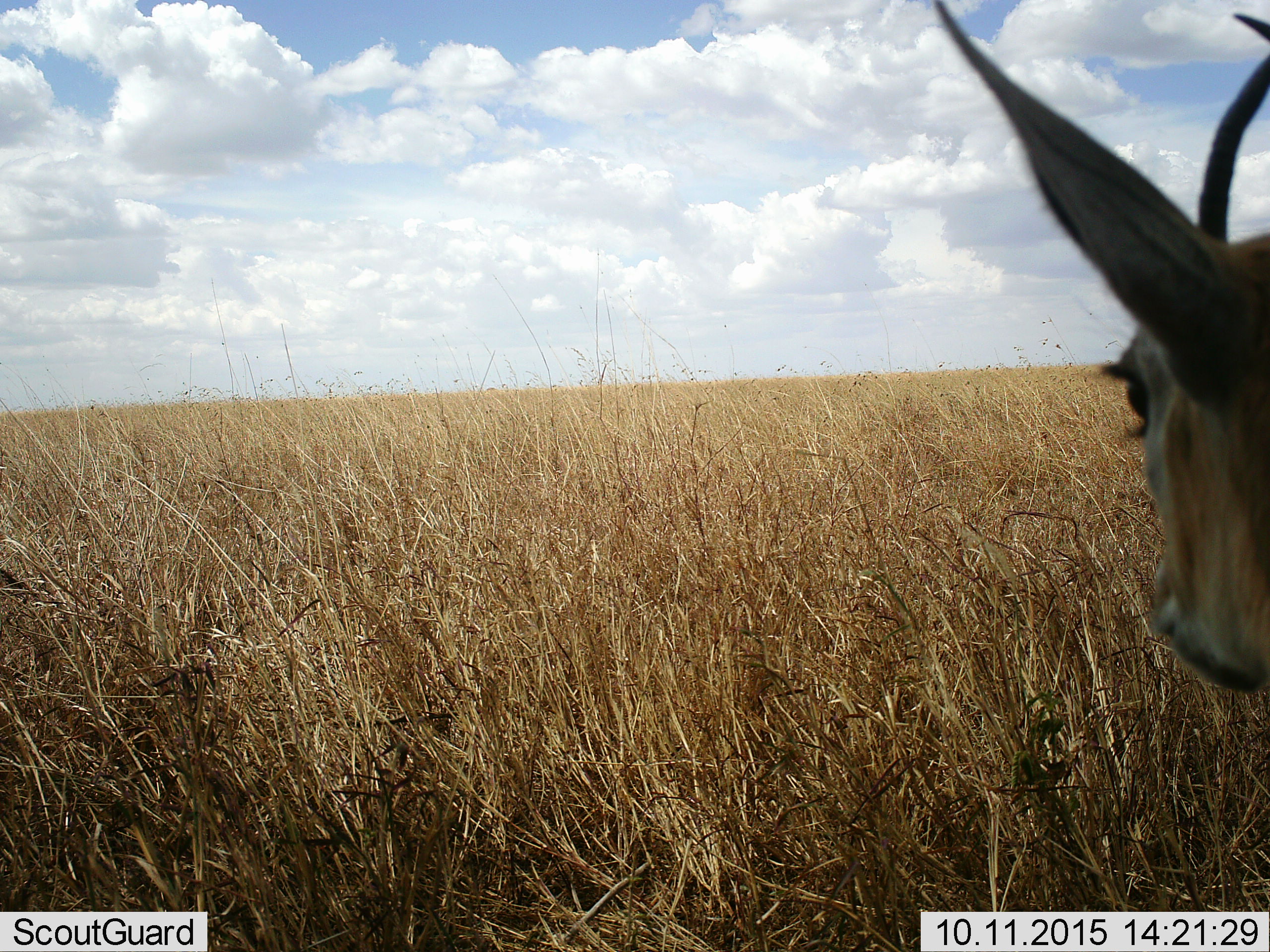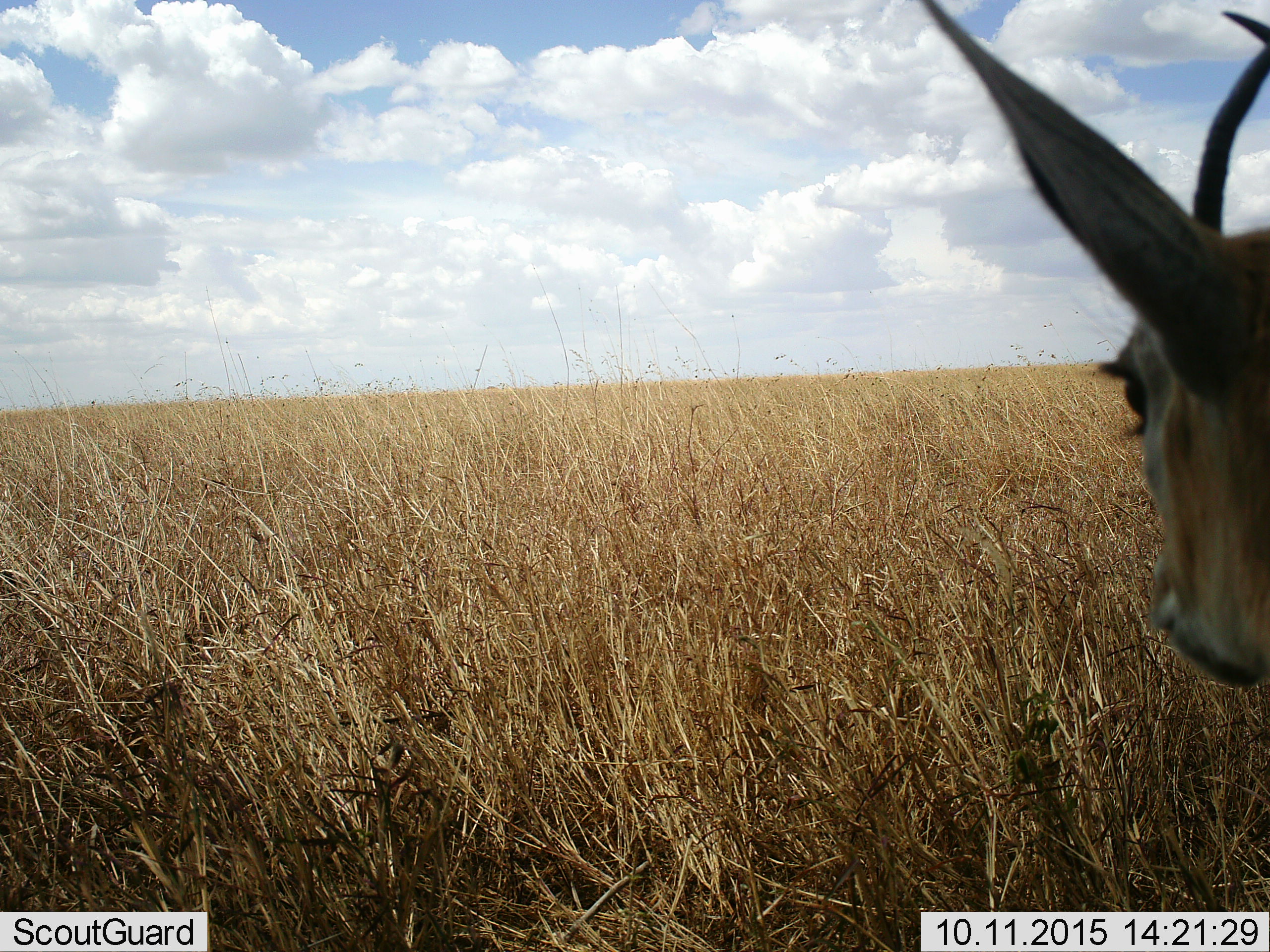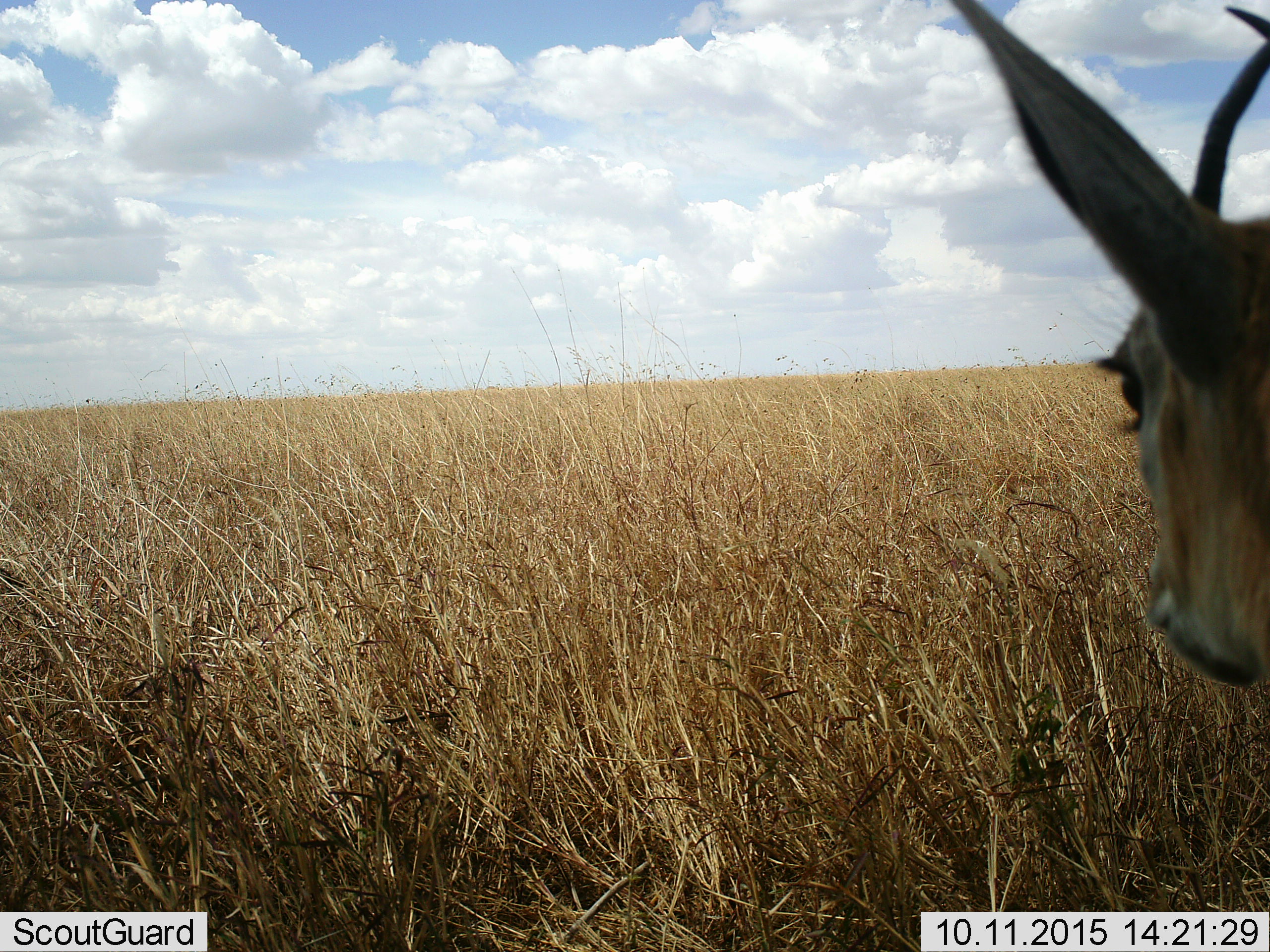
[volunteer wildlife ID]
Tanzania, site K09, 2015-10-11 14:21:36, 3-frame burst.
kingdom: Animalia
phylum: Chordata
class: Mammalia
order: Artiodactyla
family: Bovidae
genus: Eudorcas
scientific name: Eudorcas thomsonii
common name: thomson's gazelle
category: gazellethomsons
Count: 1.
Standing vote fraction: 100%.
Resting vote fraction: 0%.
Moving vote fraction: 0%.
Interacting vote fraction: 0%.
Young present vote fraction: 0%.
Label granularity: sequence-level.